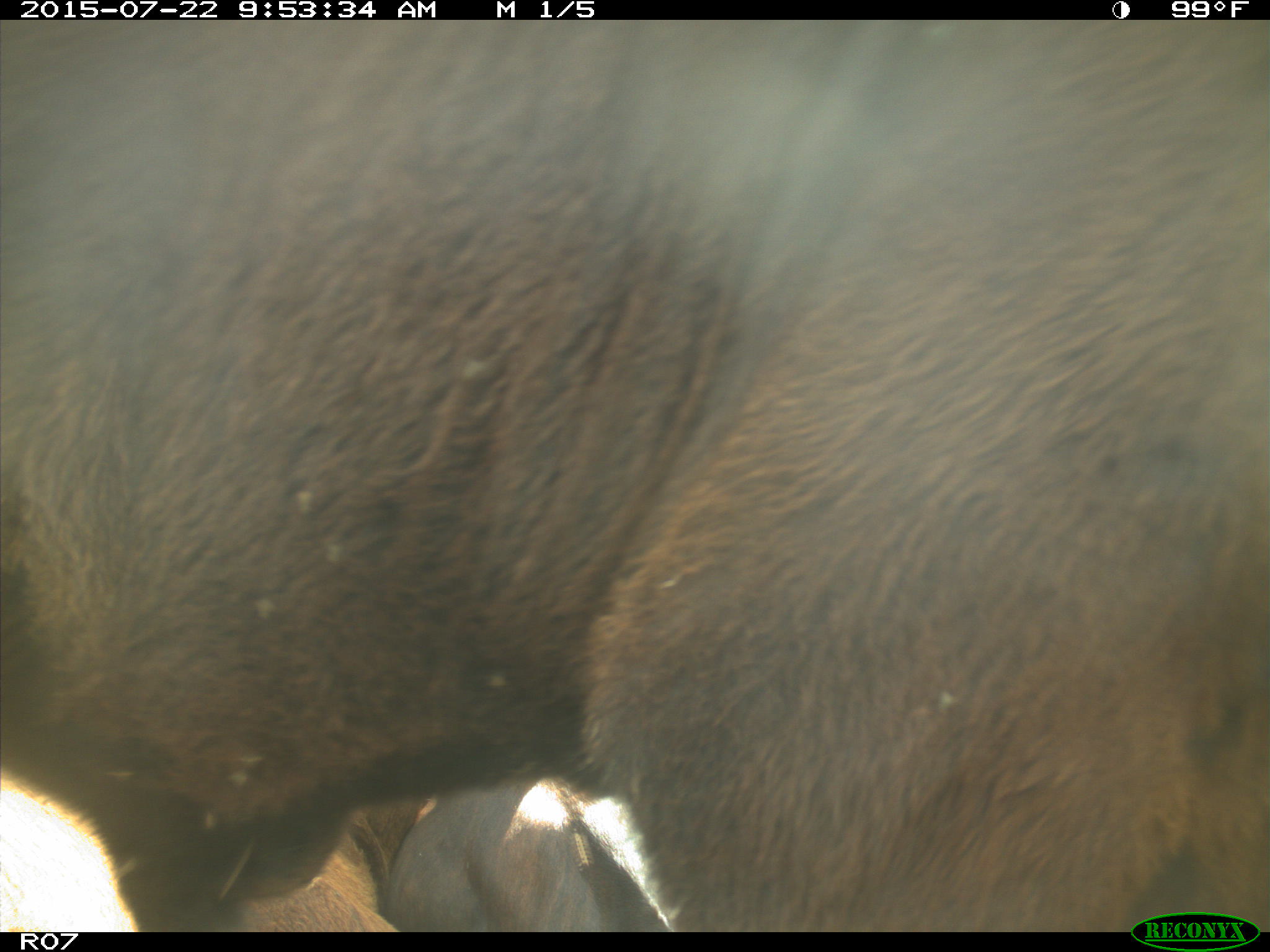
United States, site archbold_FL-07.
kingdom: Animalia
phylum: Chordata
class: Mammalia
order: Artiodactyla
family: Bovidae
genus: Bos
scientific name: Bos taurus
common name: domestic cow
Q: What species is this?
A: Bos taurus (domestic cow).